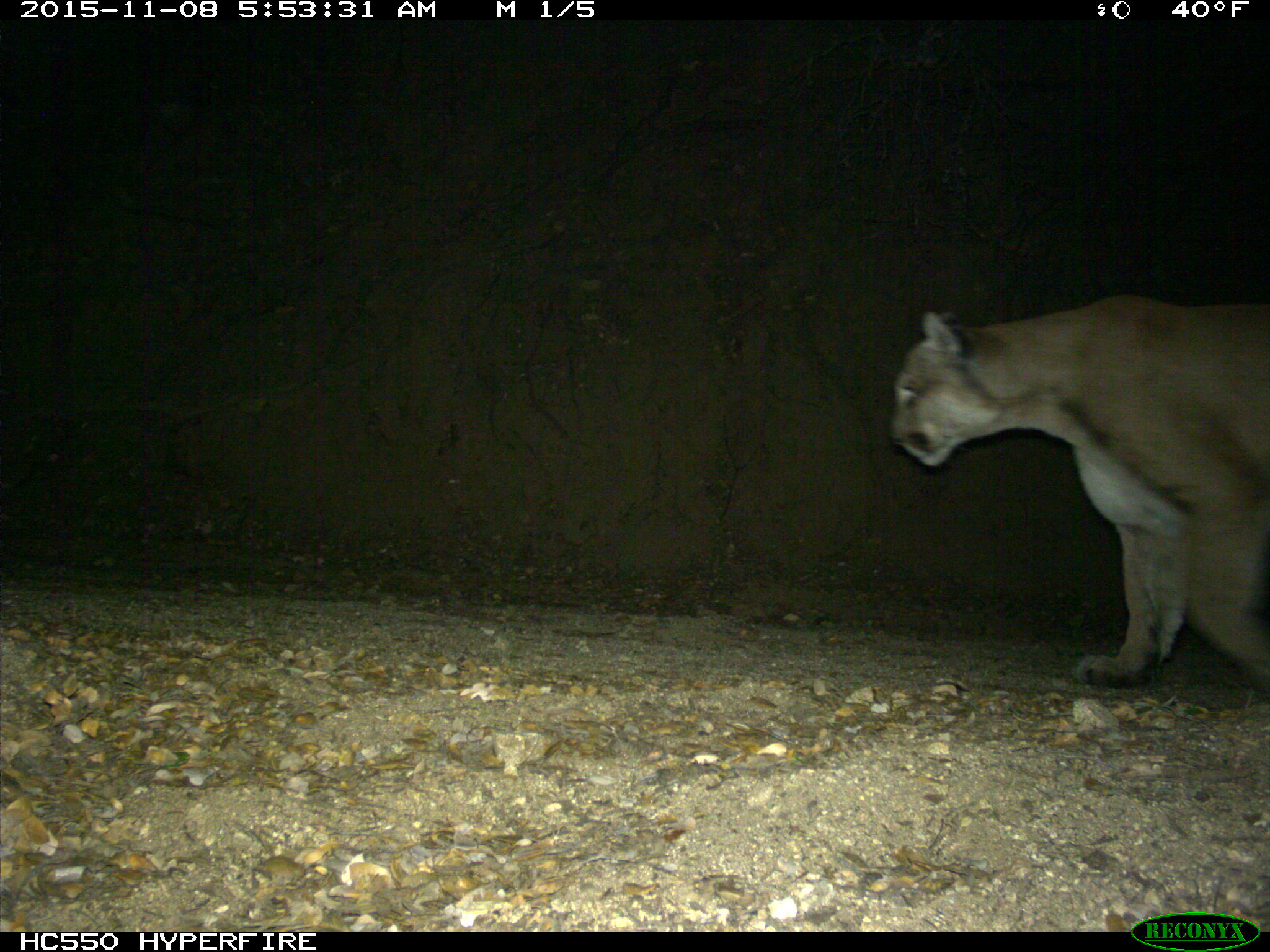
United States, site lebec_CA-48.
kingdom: Animalia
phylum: Chordata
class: Mammalia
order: Carnivora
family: Felidae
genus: Puma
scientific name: Puma concolor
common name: mountain lion